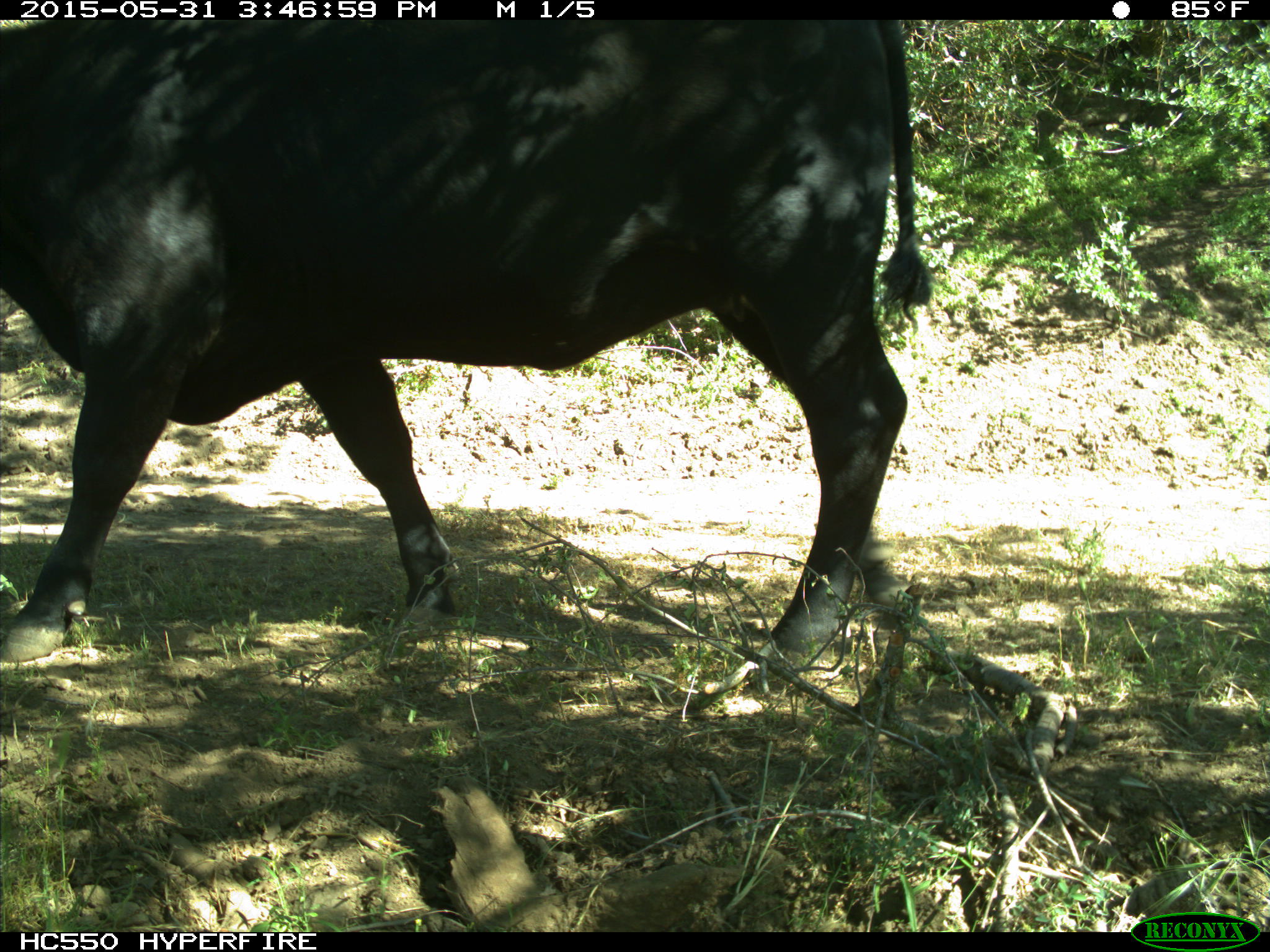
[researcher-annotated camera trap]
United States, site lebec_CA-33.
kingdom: Animalia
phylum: Chordata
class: Mammalia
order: Artiodactyla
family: Bovidae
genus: Bos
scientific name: Bos taurus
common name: domestic cow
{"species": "Bos taurus (domestic cow)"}